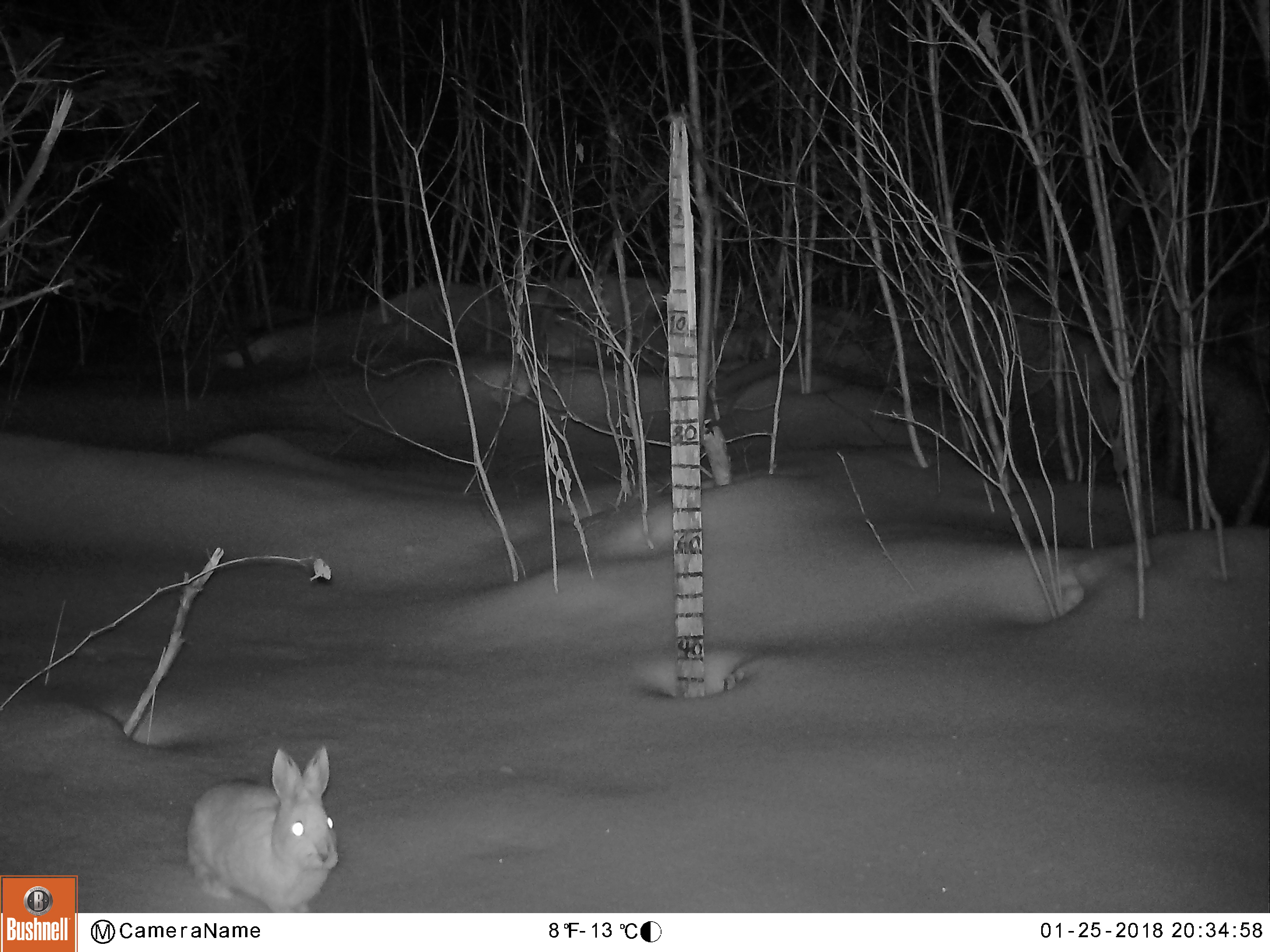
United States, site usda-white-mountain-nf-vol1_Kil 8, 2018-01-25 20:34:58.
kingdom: Animalia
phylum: Chordata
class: Mammalia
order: Lagomorpha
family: Leporidae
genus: Lepus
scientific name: Lepus americanus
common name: snowshoe hare